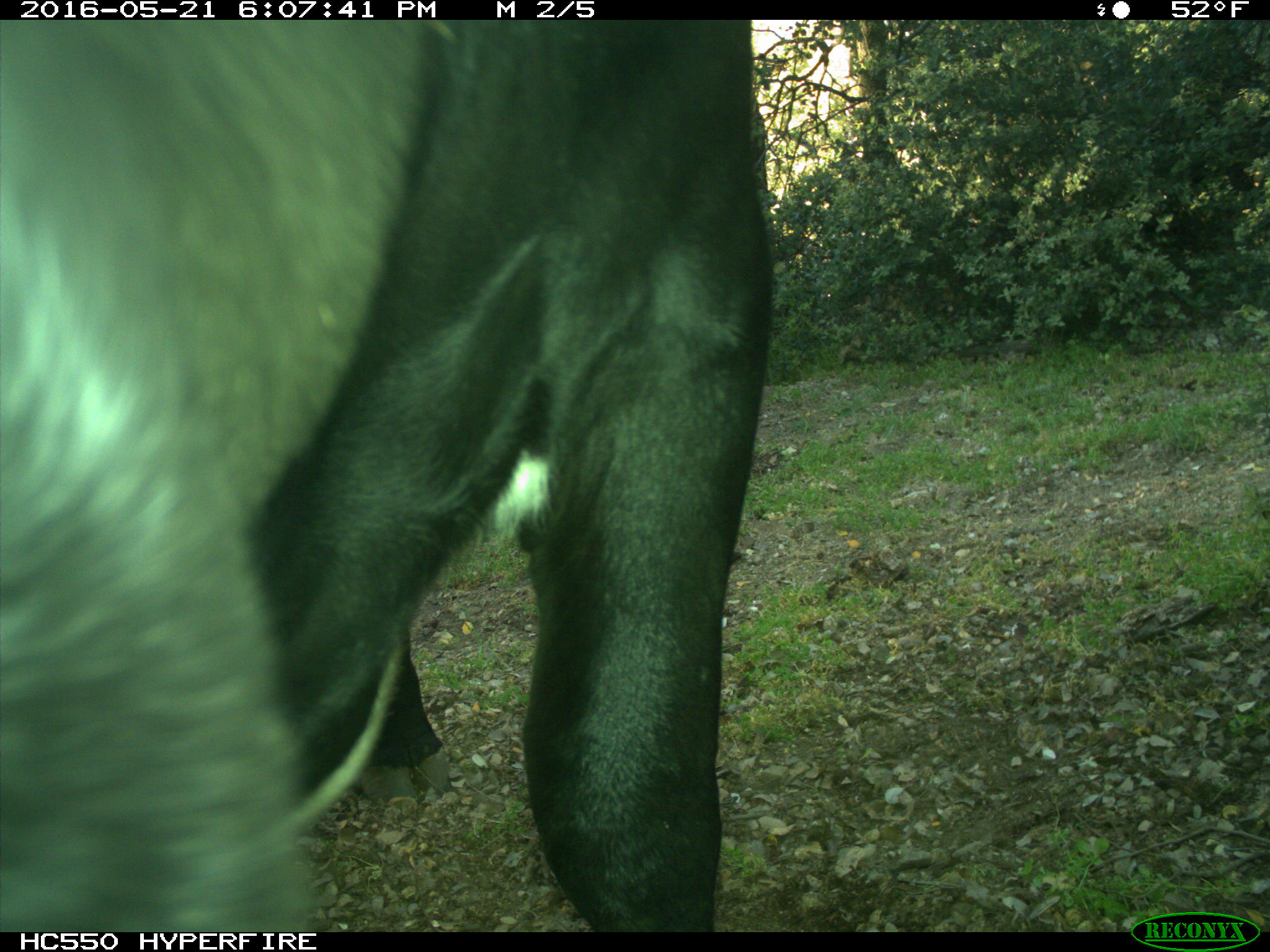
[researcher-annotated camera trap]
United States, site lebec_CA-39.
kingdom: Animalia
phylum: Chordata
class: Mammalia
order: Artiodactyla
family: Bovidae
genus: Bos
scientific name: Bos taurus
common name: domestic cow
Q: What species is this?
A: Bos taurus (domestic cow).